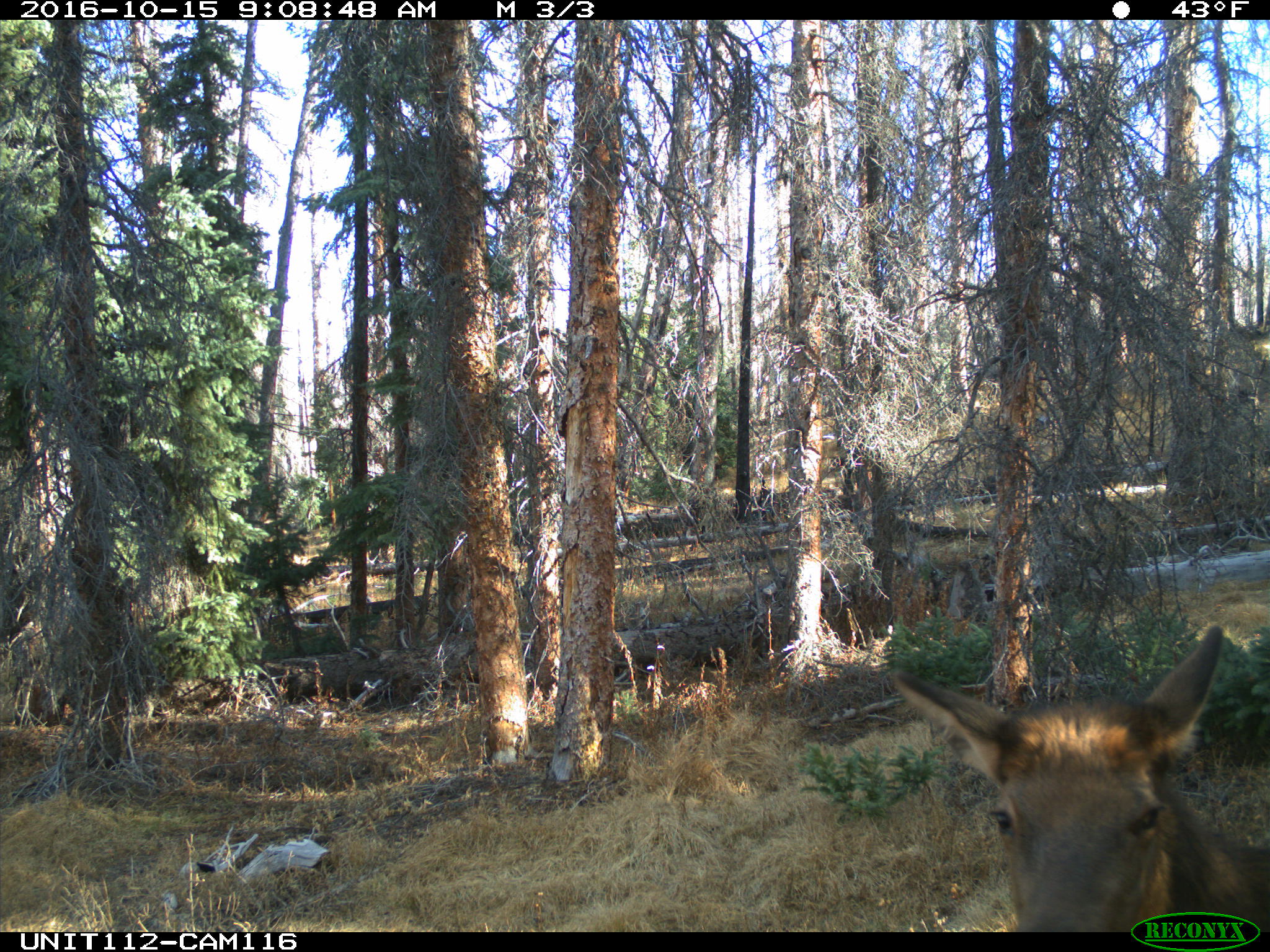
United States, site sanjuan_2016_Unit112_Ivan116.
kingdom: Animalia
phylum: Chordata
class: Mammalia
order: Artiodactyla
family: Cervidae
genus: Cervus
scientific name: Cervus elaphus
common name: red deer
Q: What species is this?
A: Cervus elaphus (red deer).